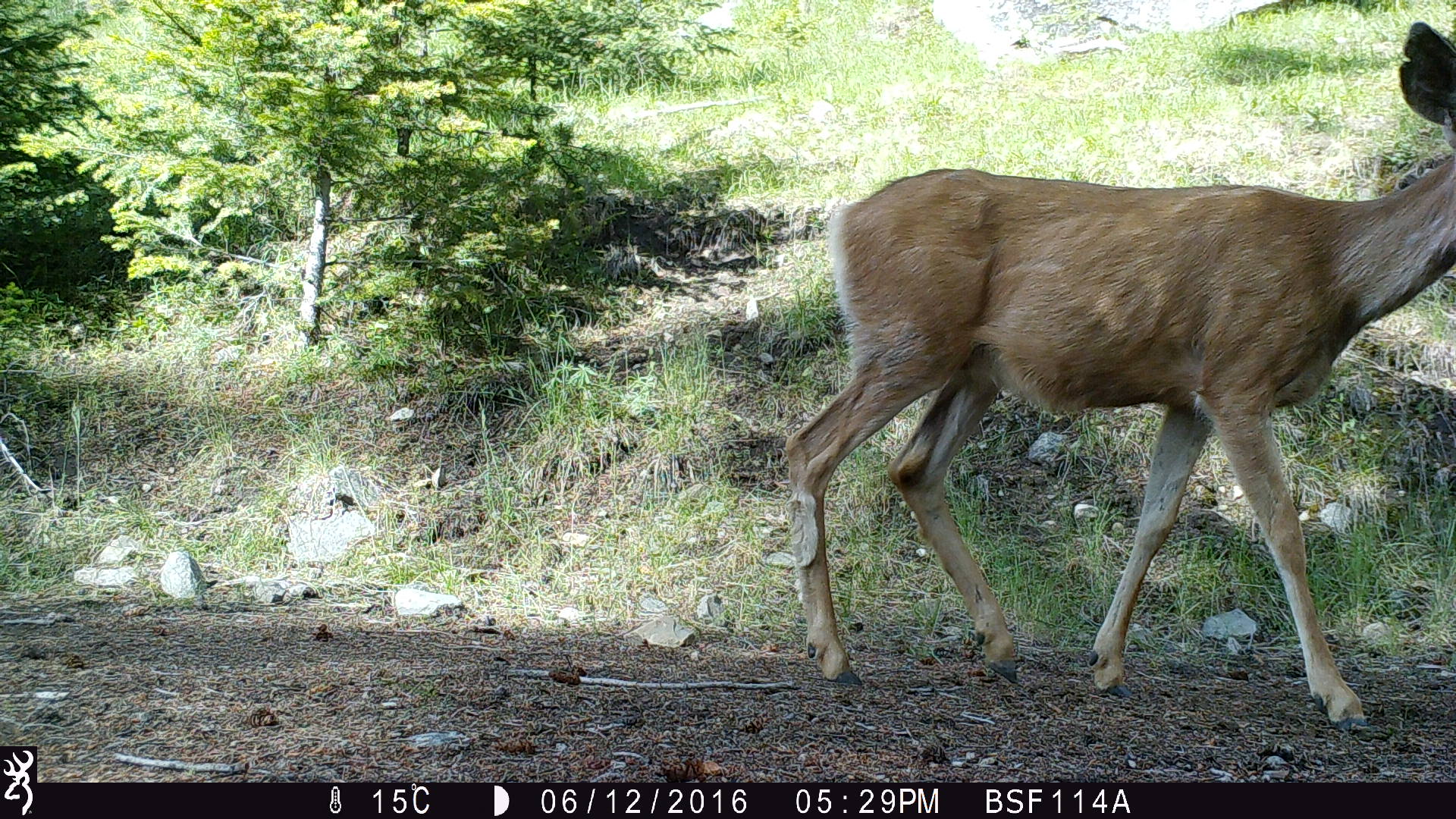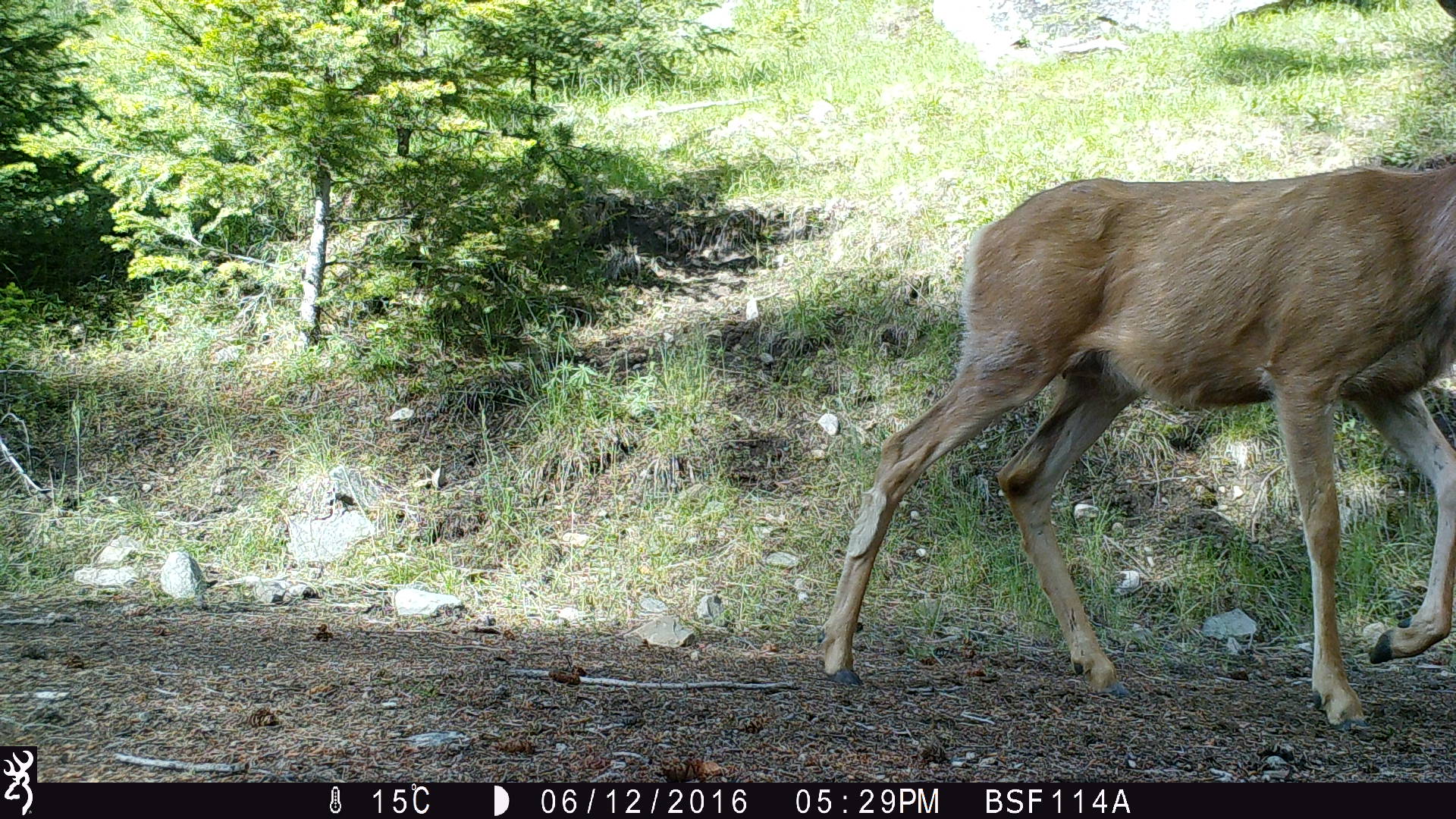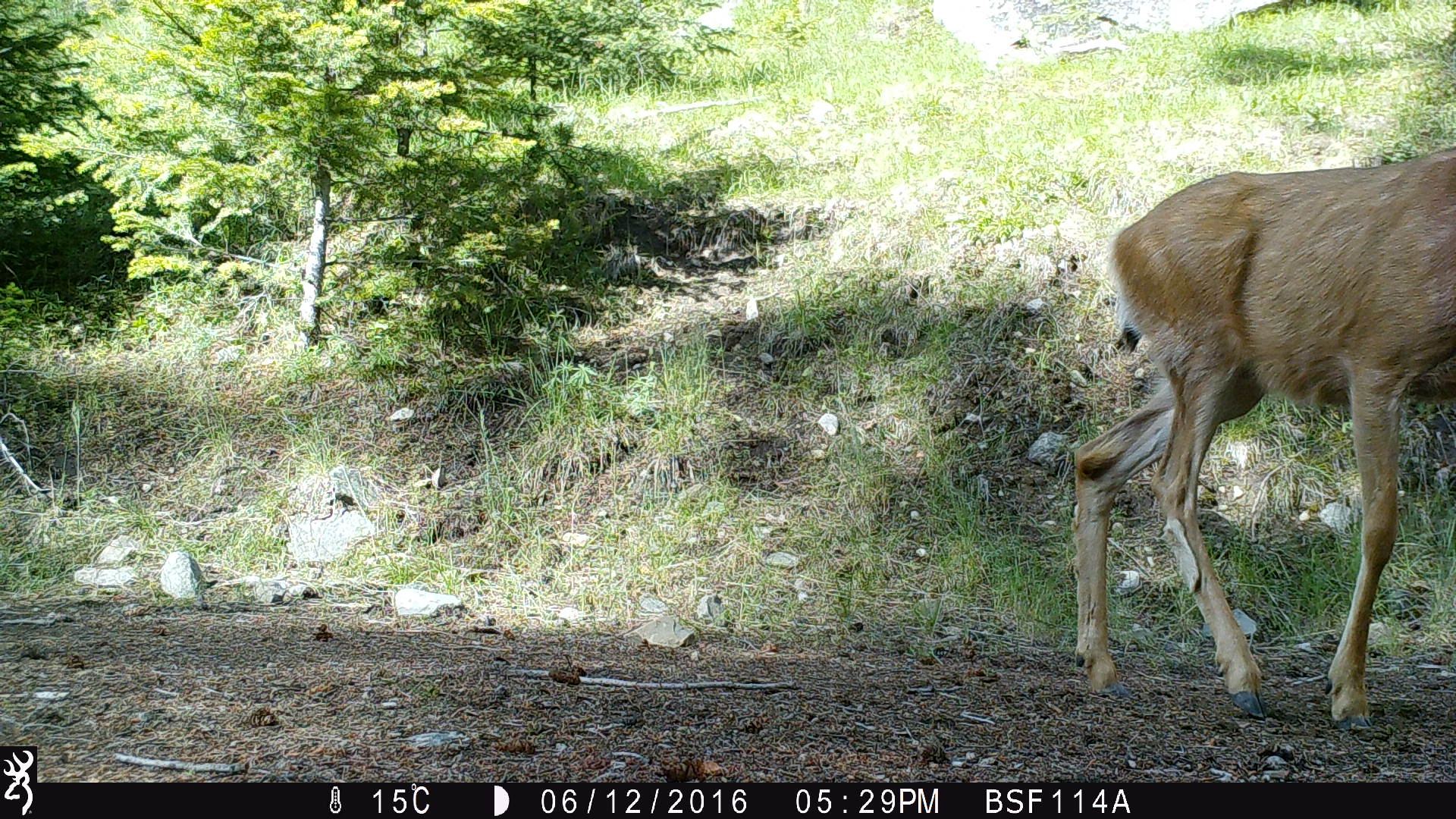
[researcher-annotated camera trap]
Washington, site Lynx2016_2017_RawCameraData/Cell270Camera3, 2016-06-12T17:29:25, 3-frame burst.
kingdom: Animalia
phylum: Chordata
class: Mammalia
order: Artiodactyla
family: Cervidae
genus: Odocoileus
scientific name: Odocoileus hemionus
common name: mule deer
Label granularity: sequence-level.